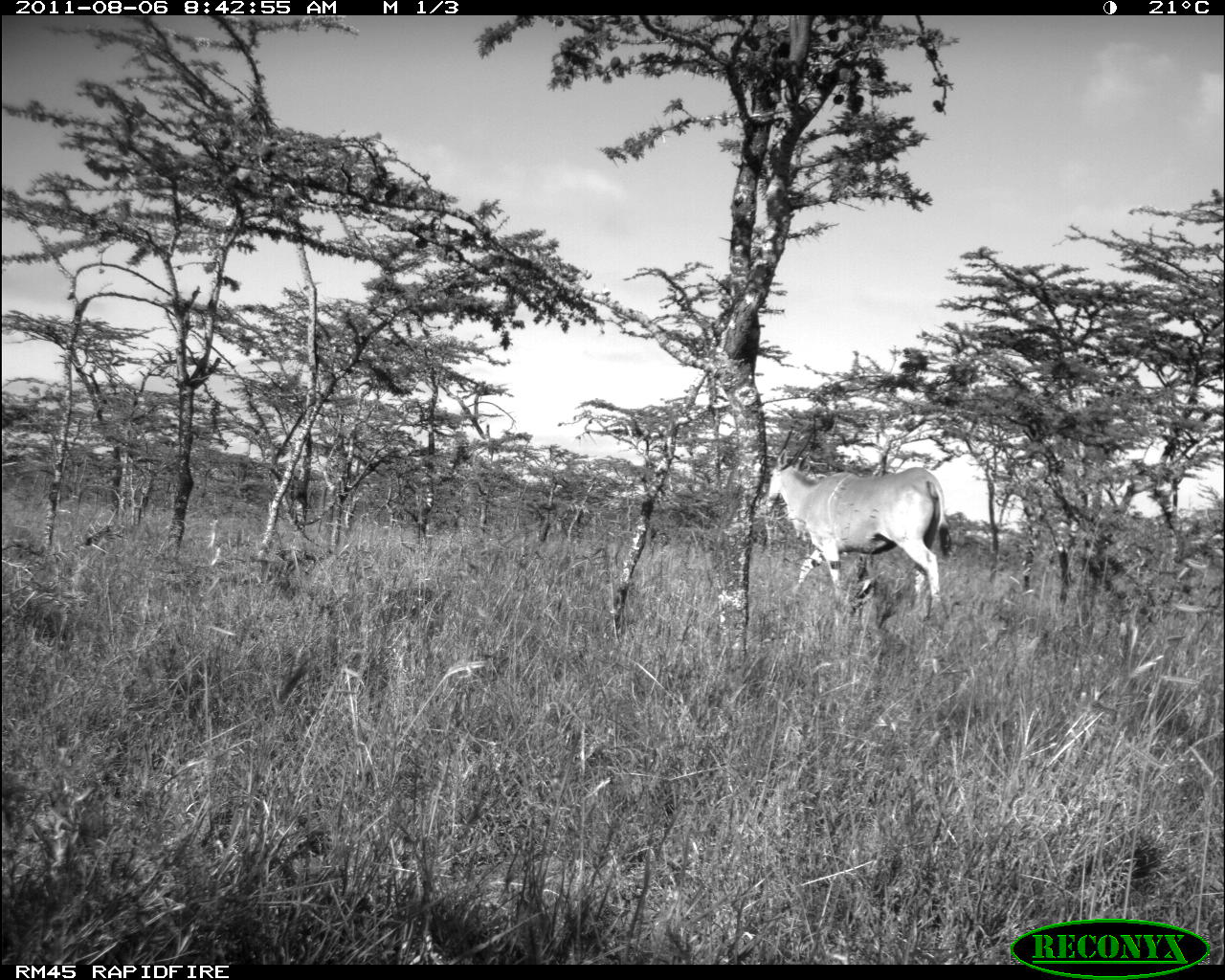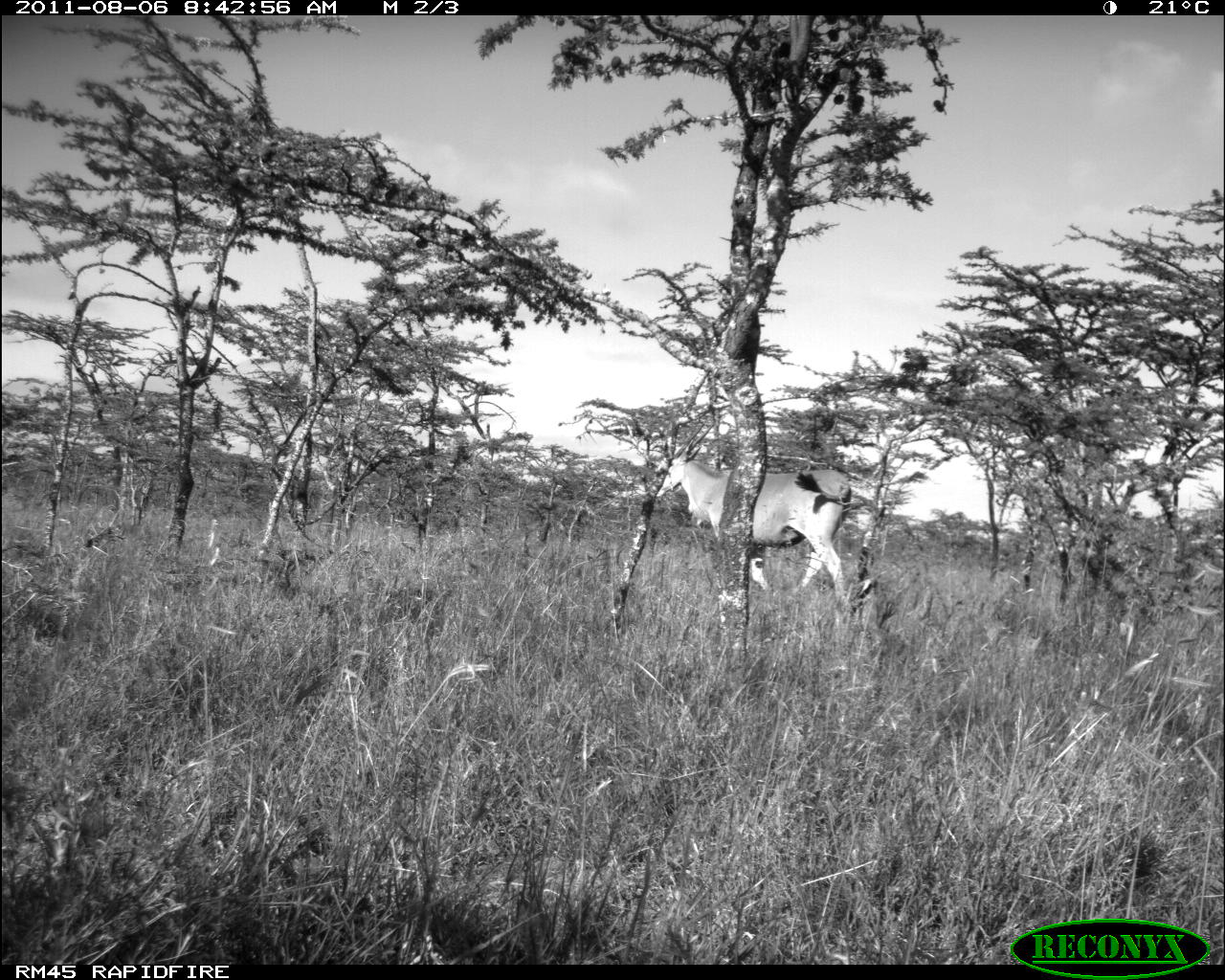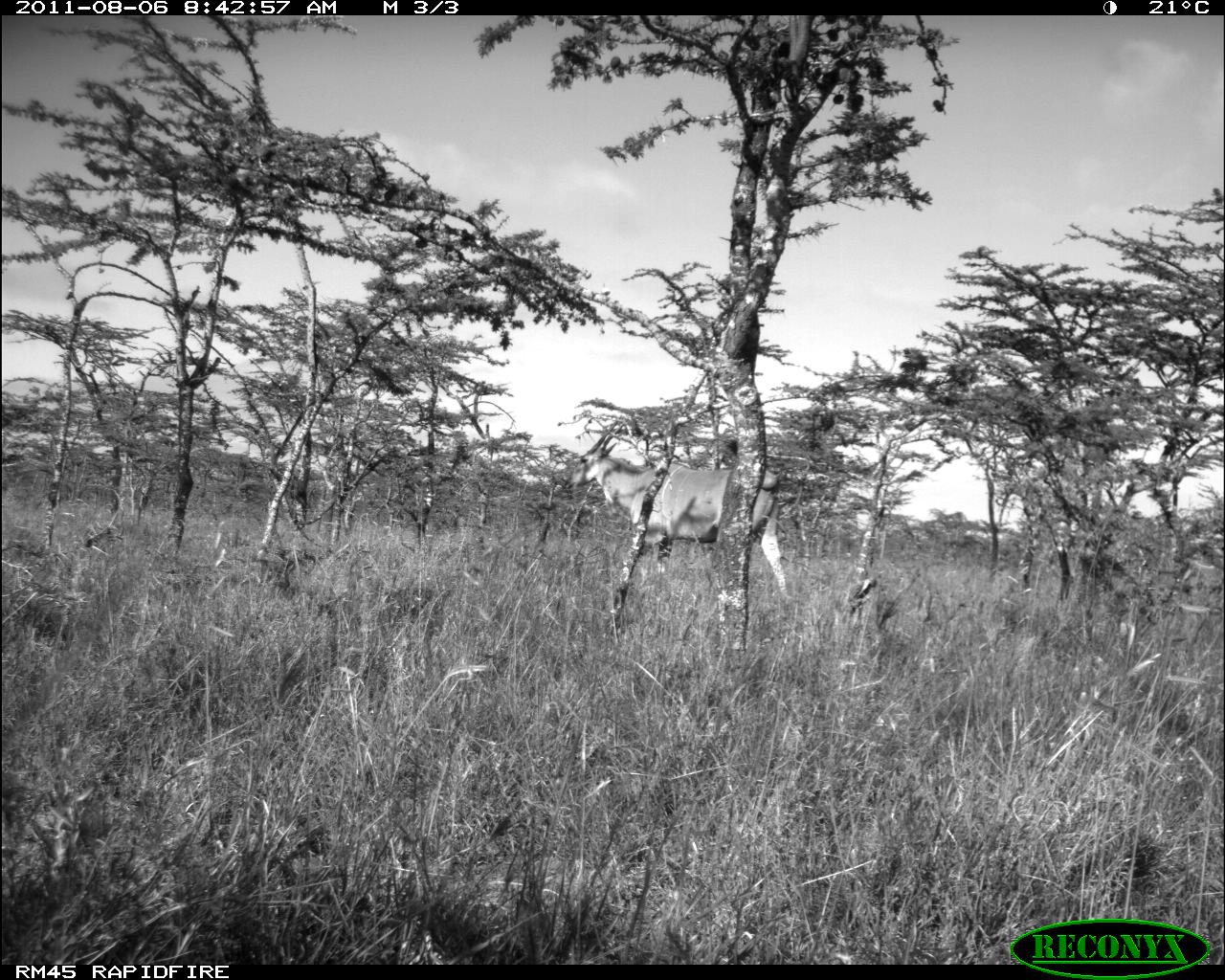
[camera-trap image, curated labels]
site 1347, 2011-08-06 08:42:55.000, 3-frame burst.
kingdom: Animalia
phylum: Chordata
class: Mammalia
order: Artiodactyla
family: Bovidae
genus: Tragelaphus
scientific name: Tragelaphus oryx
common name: eland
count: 1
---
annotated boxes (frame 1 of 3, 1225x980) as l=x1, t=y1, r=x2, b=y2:
tragelaphus oryx: l=765, t=418, r=954, b=613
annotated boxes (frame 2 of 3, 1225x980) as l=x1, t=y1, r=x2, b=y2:
tragelaphus oryx: l=656, t=423, r=851, b=602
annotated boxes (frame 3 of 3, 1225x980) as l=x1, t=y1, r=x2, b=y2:
tragelaphus oryx: l=562, t=419, r=790, b=595